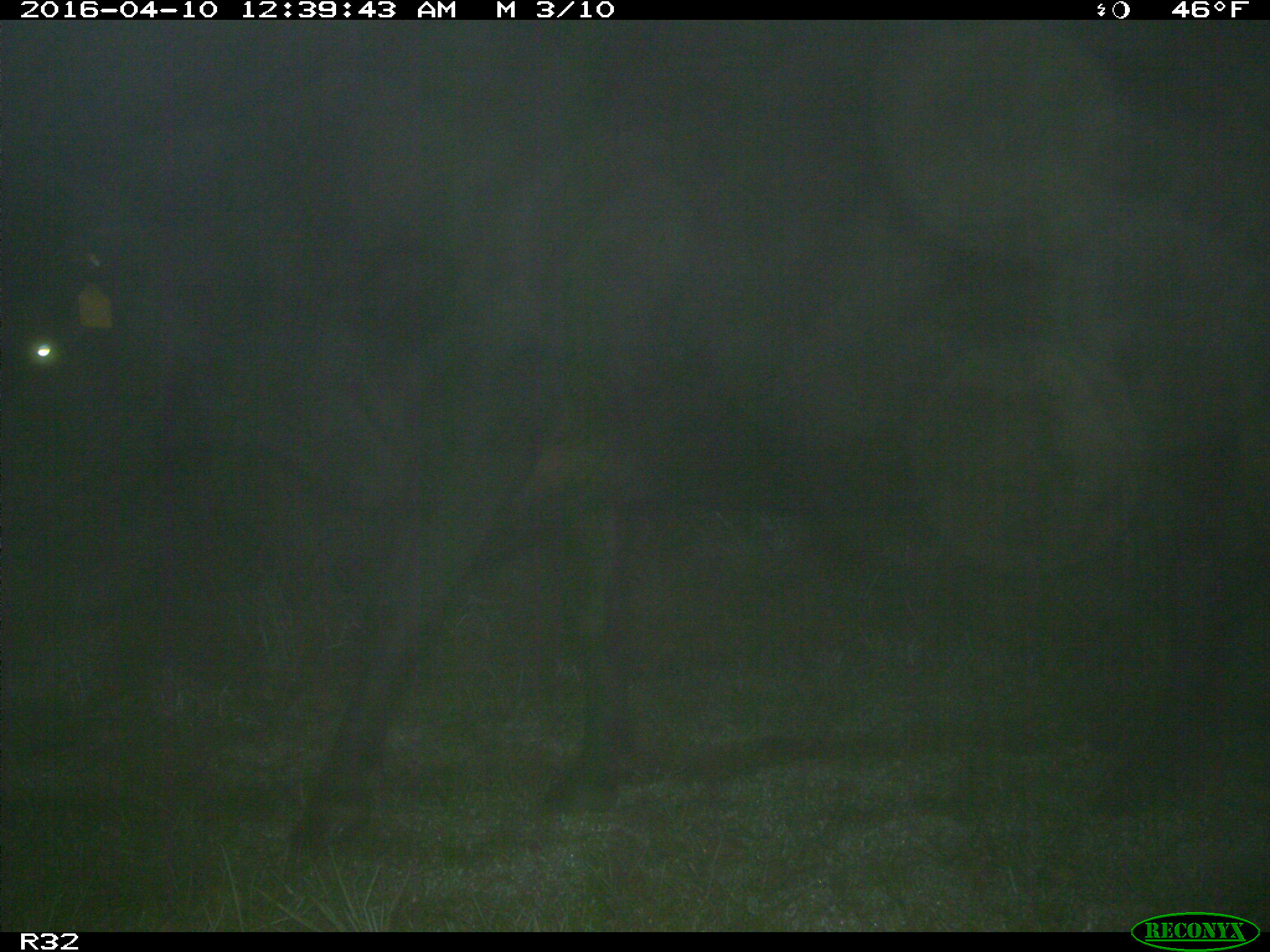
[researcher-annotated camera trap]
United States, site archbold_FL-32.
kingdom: Animalia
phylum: Chordata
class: Mammalia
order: Artiodactyla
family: Bovidae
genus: Bos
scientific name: Bos taurus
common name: domestic cow